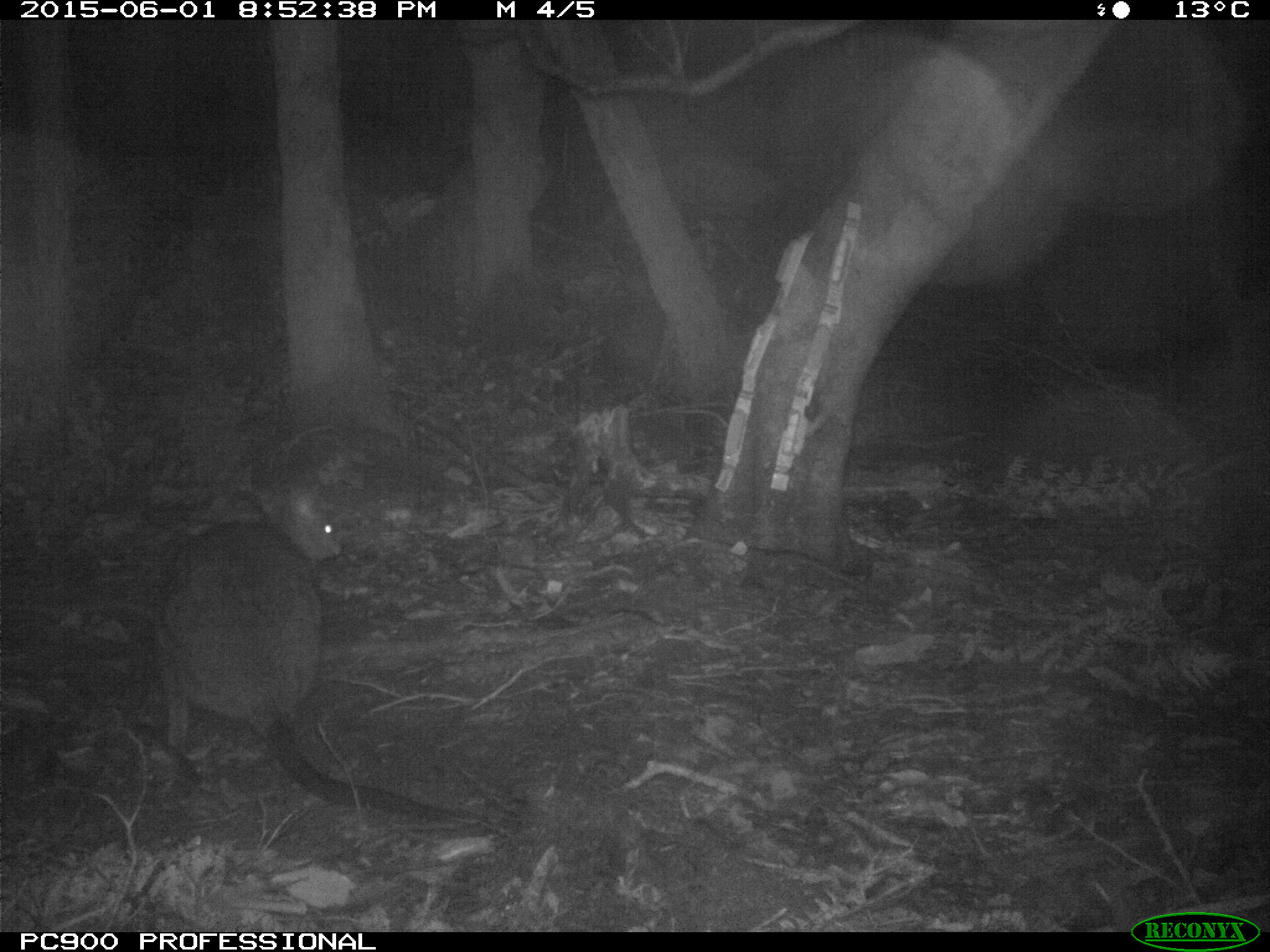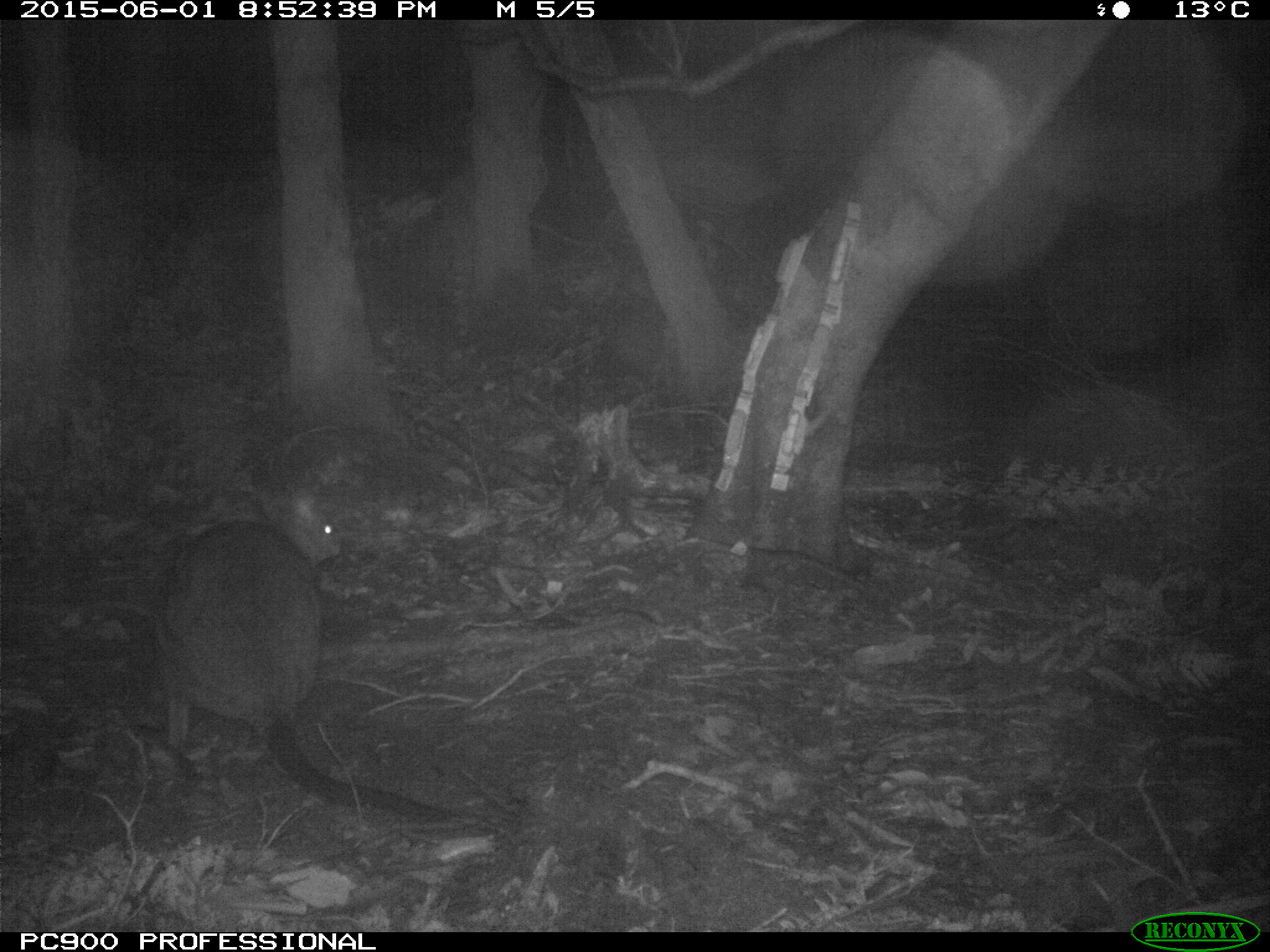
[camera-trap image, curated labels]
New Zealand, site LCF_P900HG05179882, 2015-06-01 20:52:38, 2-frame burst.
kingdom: Animalia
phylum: Chordata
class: Mammalia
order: Diprotodontia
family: Macropodidae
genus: Notamacropus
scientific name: Notamacropus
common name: wallaby